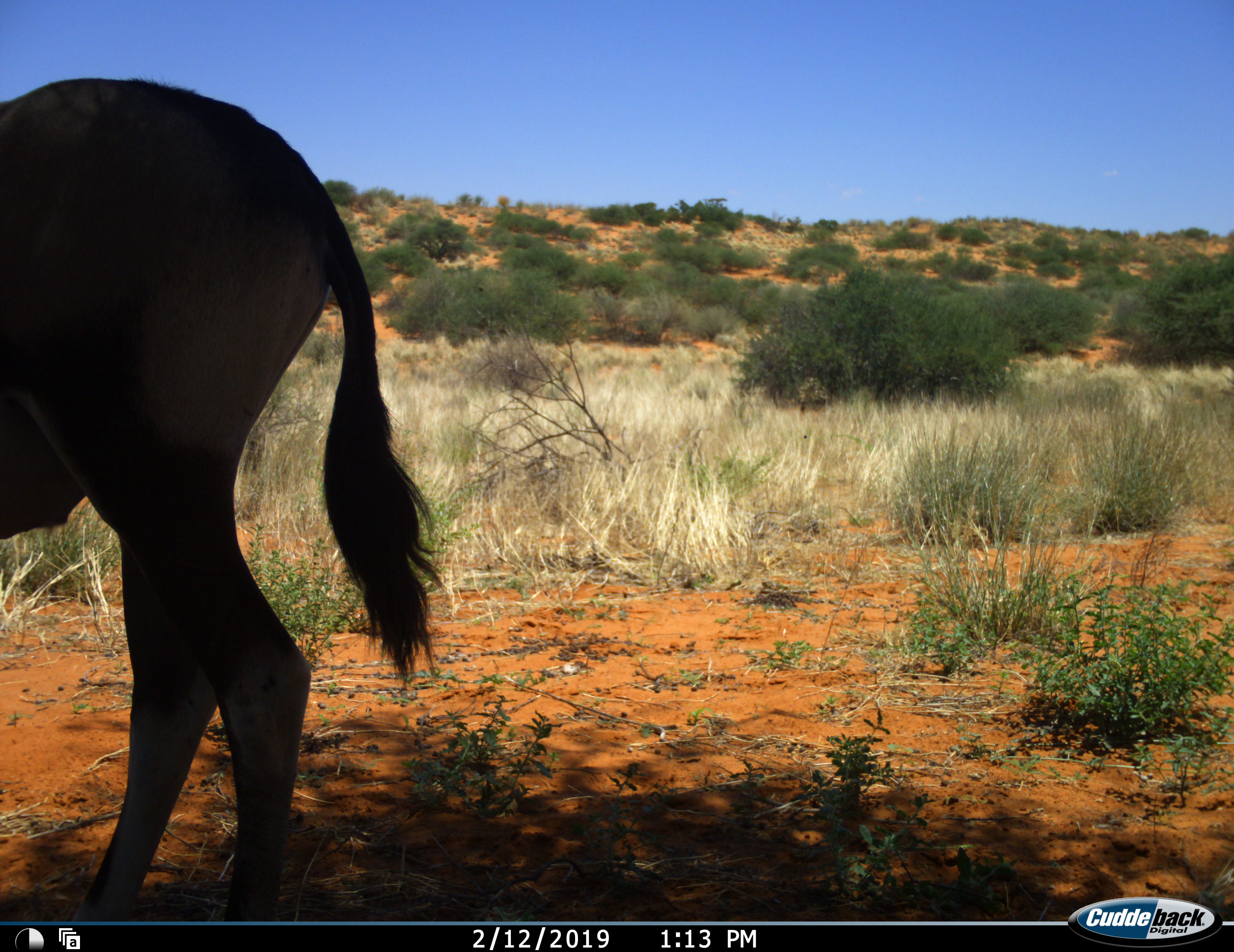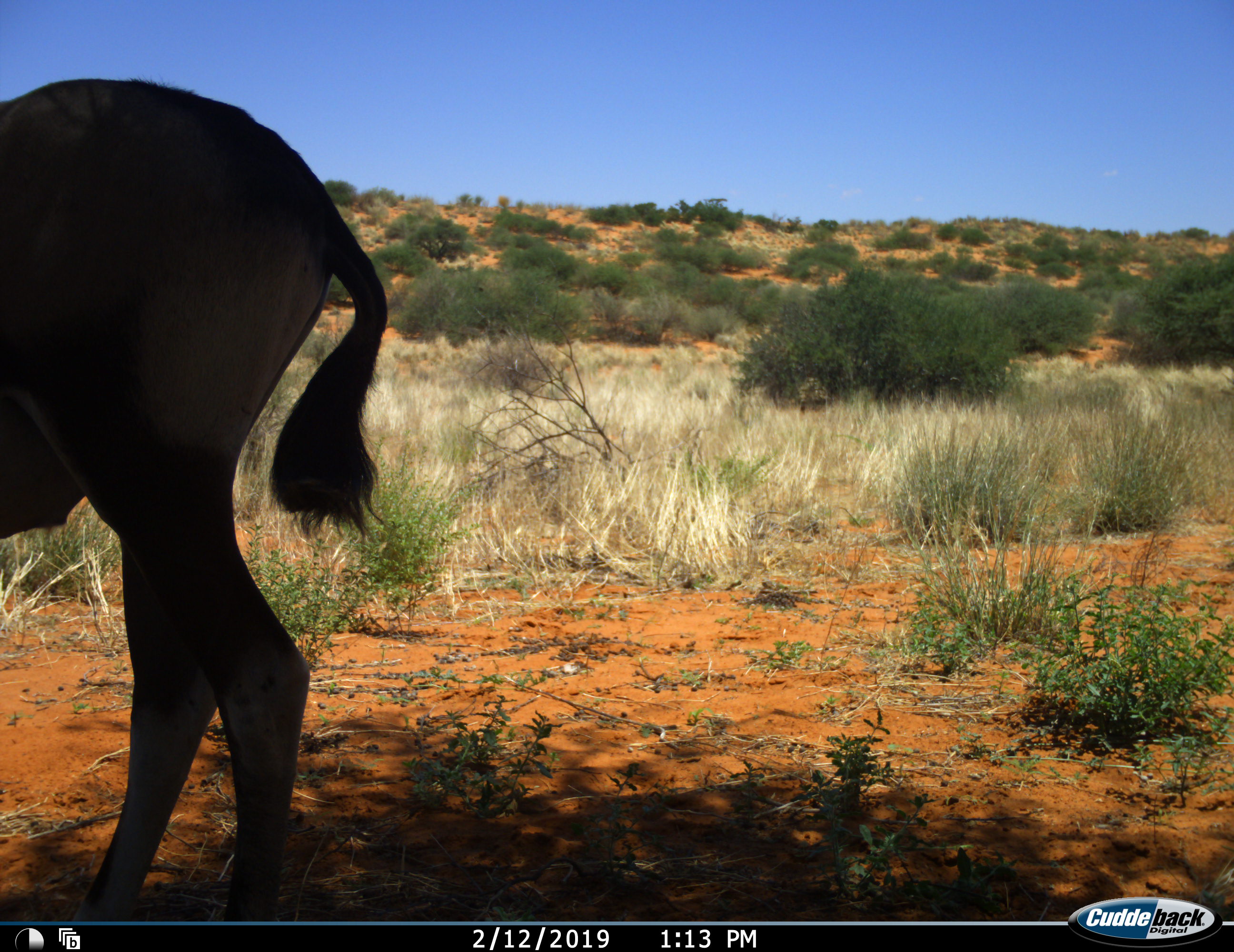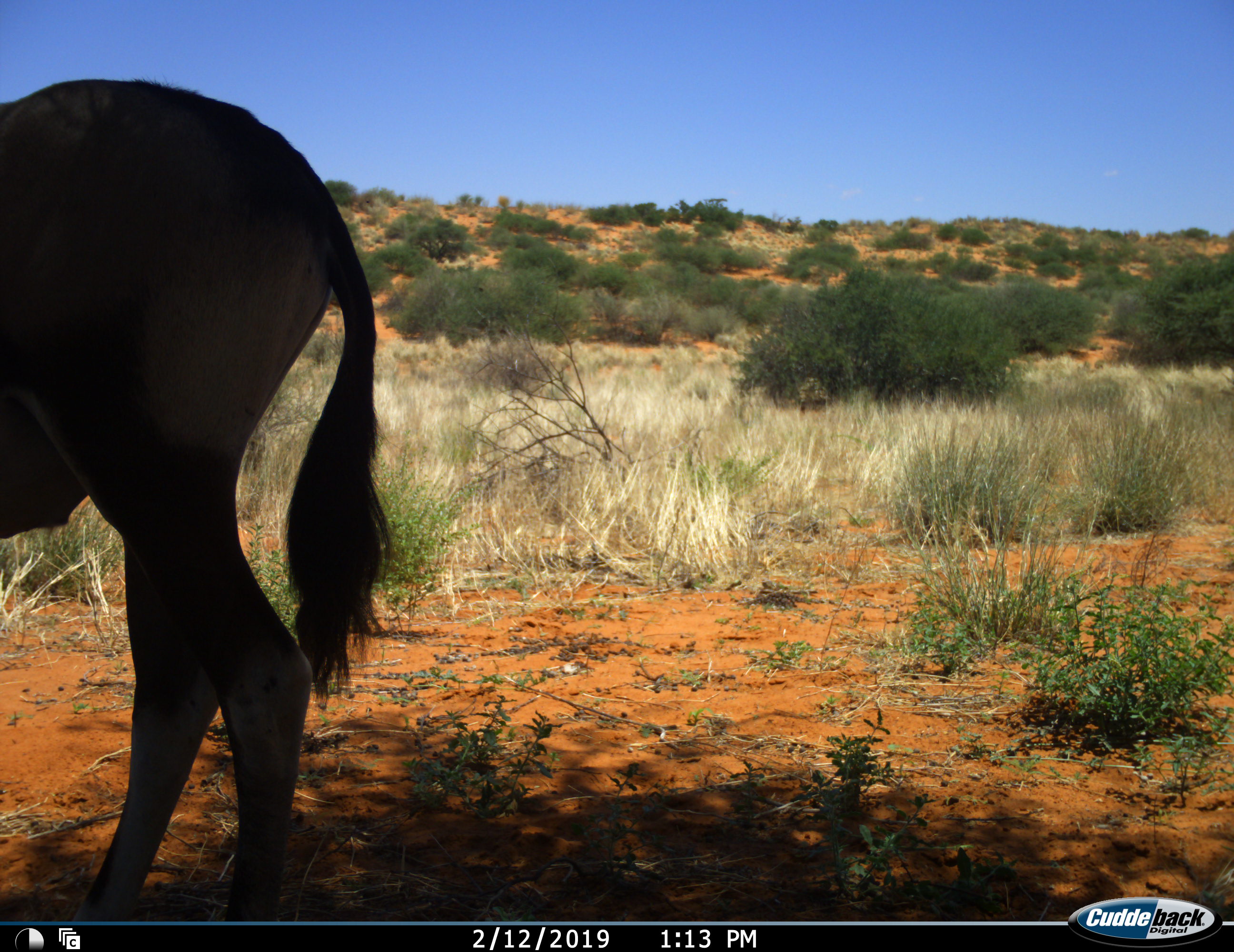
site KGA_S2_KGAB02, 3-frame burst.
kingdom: Animalia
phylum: Chordata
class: Mammalia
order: Artiodactyla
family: Bovidae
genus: Connochaetes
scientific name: Connochaetes taurinus taurinus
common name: blue wildebeest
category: wildebeestblue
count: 1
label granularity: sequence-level